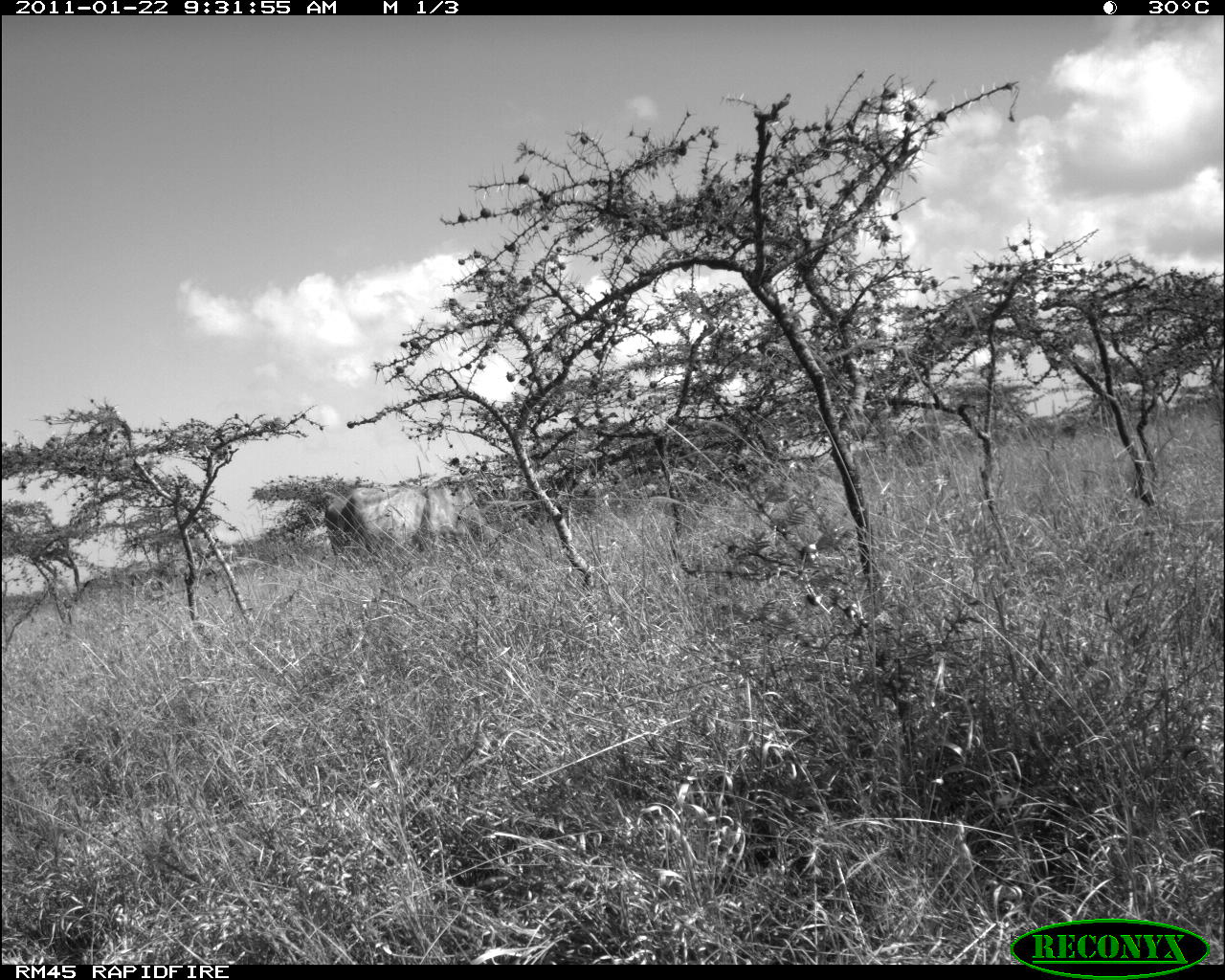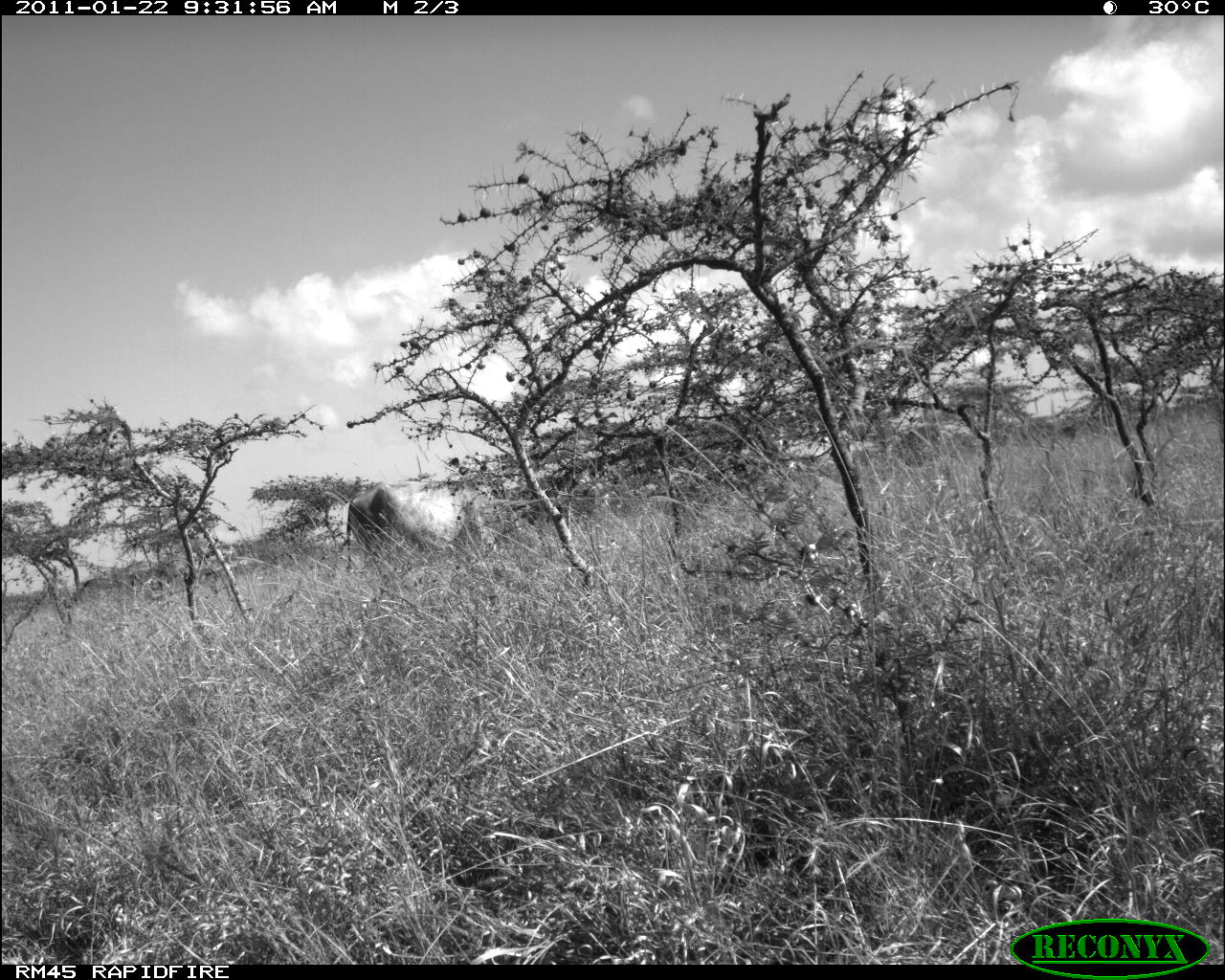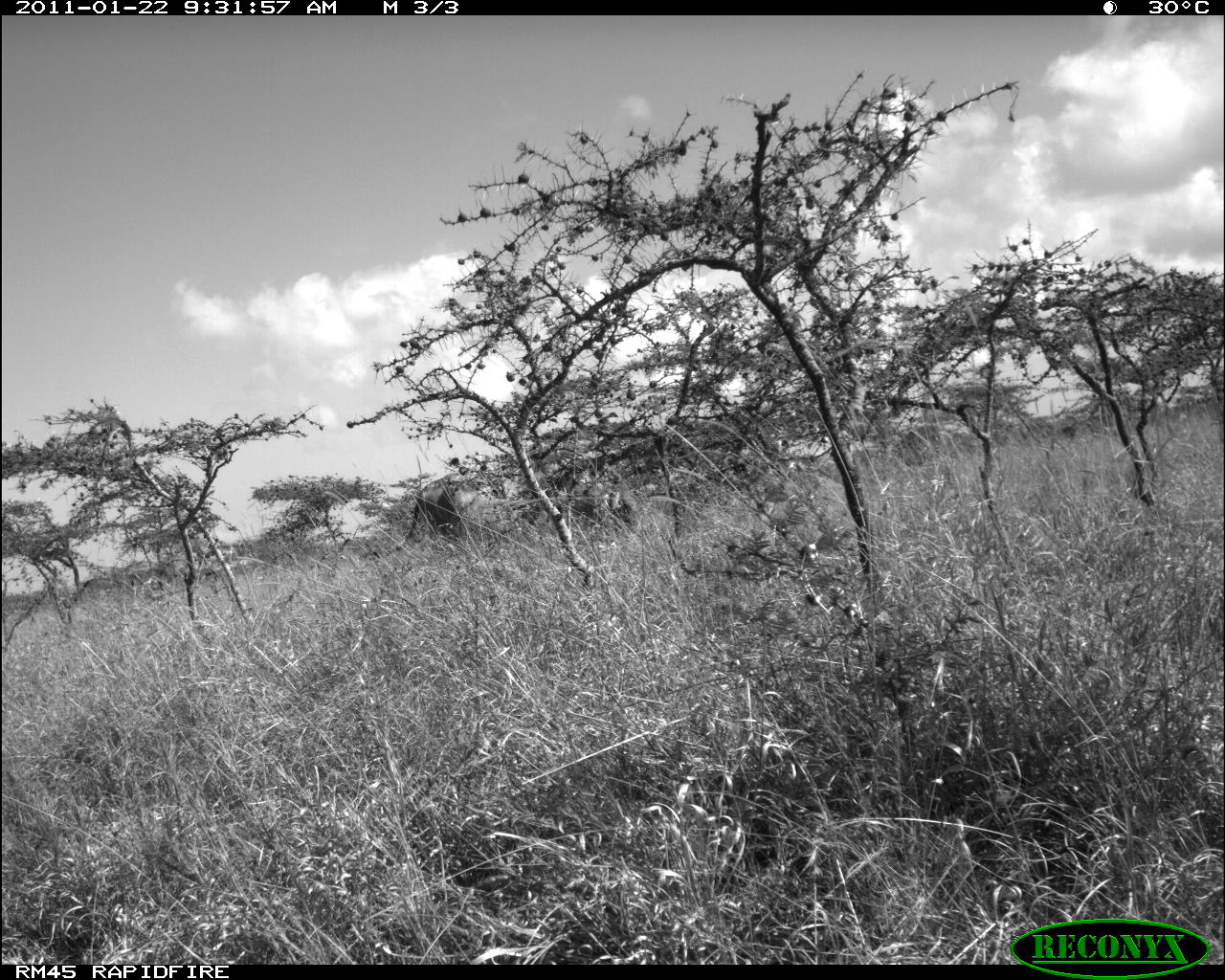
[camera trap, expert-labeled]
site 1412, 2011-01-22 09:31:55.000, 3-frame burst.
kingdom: Animalia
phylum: Chordata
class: Mammalia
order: Artiodactyla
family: Bovidae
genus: Bos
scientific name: Bos taurus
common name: domestic cattle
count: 1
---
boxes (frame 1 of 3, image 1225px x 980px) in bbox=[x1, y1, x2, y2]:
bos taurus: bbox=[324, 483, 484, 554]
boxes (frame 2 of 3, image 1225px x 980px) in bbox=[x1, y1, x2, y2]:
bos taurus: bbox=[345, 477, 494, 572]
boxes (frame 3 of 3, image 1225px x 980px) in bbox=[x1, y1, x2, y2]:
bos taurus: bbox=[372, 472, 461, 559]